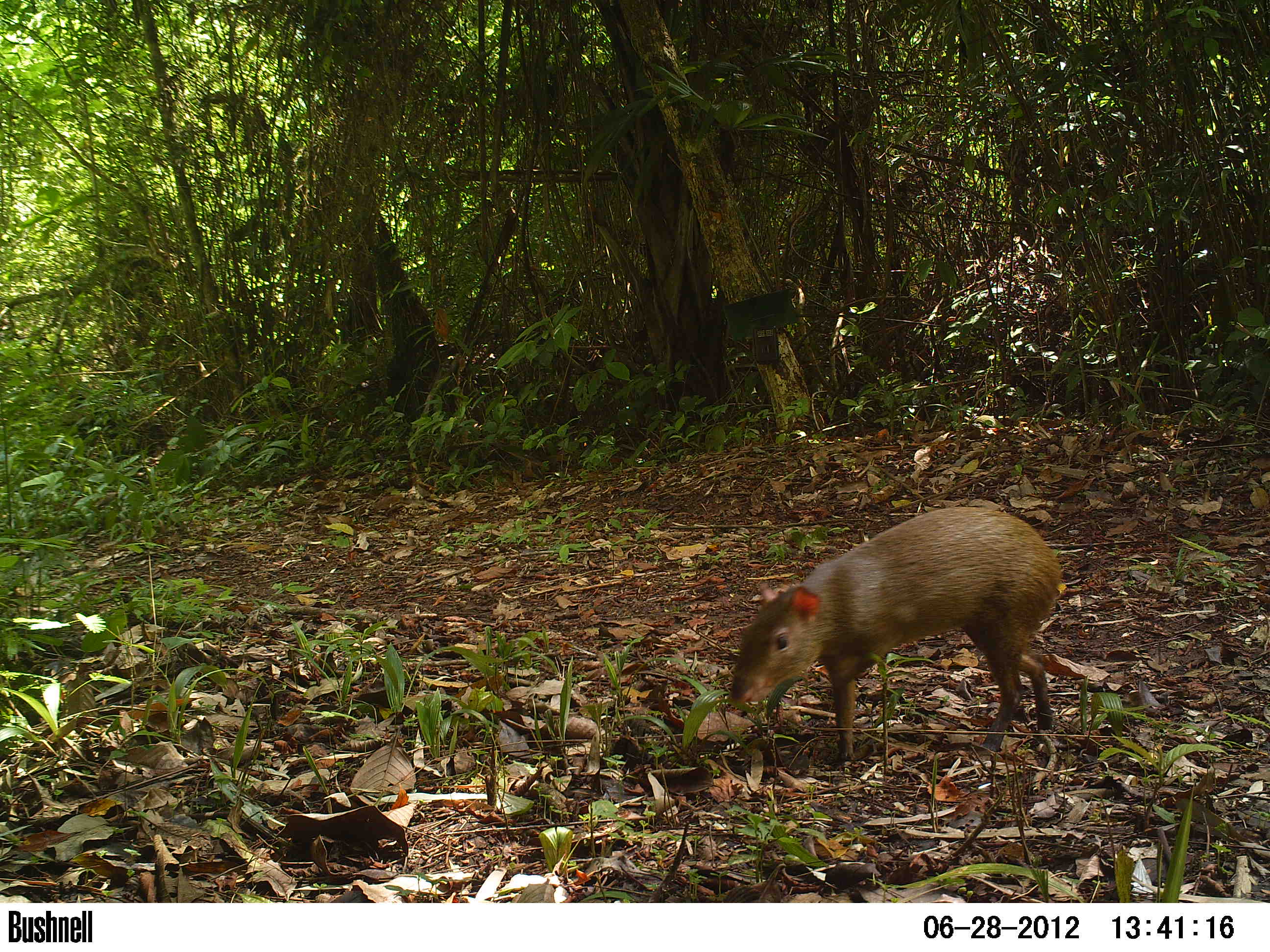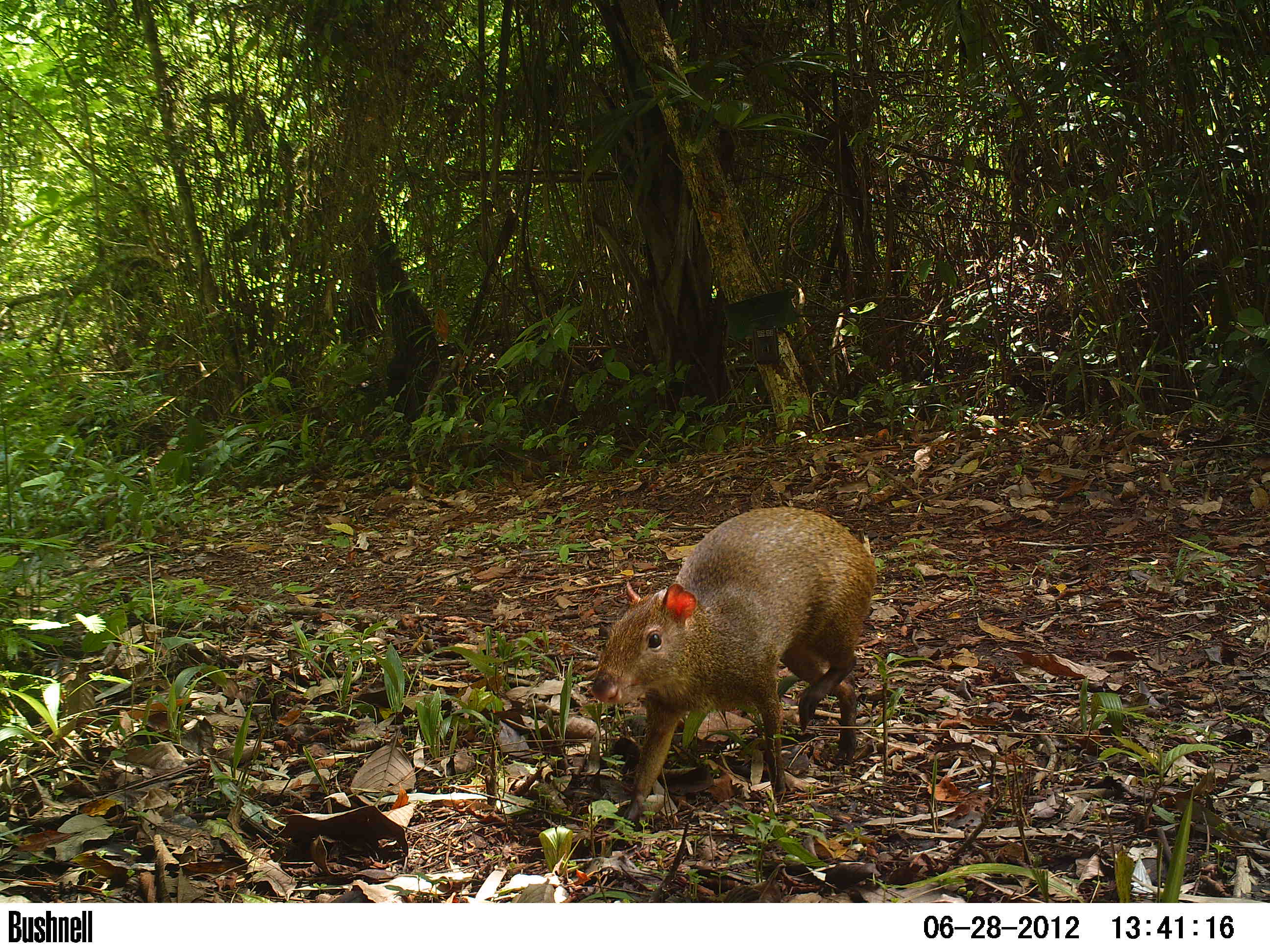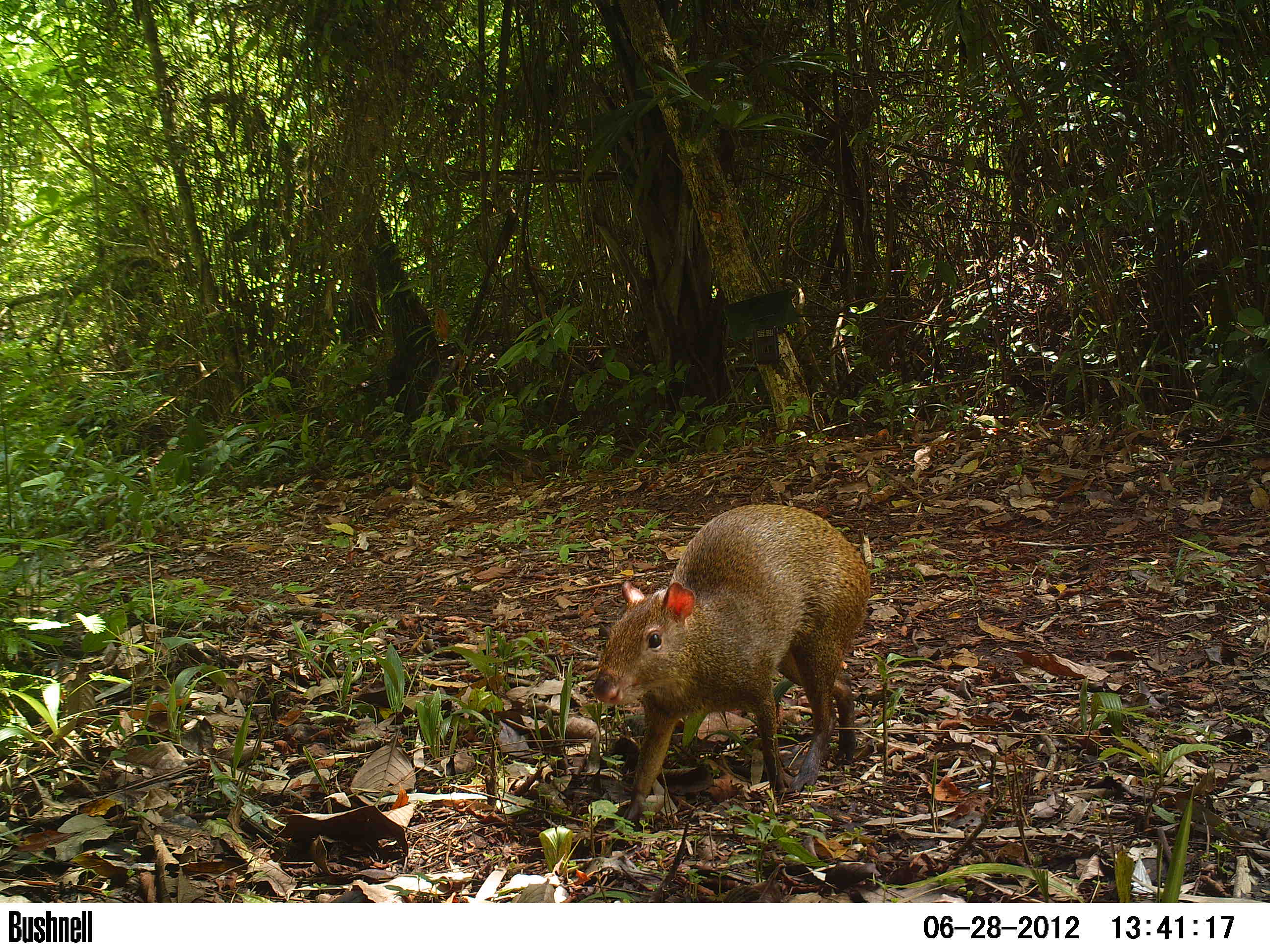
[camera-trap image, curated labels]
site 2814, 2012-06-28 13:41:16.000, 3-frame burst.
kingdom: Animalia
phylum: Chordata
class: Mammalia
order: Rodentia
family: Dasyproctidae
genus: Dasyprocta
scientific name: Dasyprocta punctata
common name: central american agouti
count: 1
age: adult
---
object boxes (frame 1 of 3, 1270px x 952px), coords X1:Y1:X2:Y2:
dasyprocta punctata: 728:506:1063:763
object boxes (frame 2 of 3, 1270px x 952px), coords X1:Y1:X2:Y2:
dasyprocta punctata: 589:505:877:825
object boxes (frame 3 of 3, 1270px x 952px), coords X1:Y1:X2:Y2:
dasyprocta punctata: 592:503:871:823